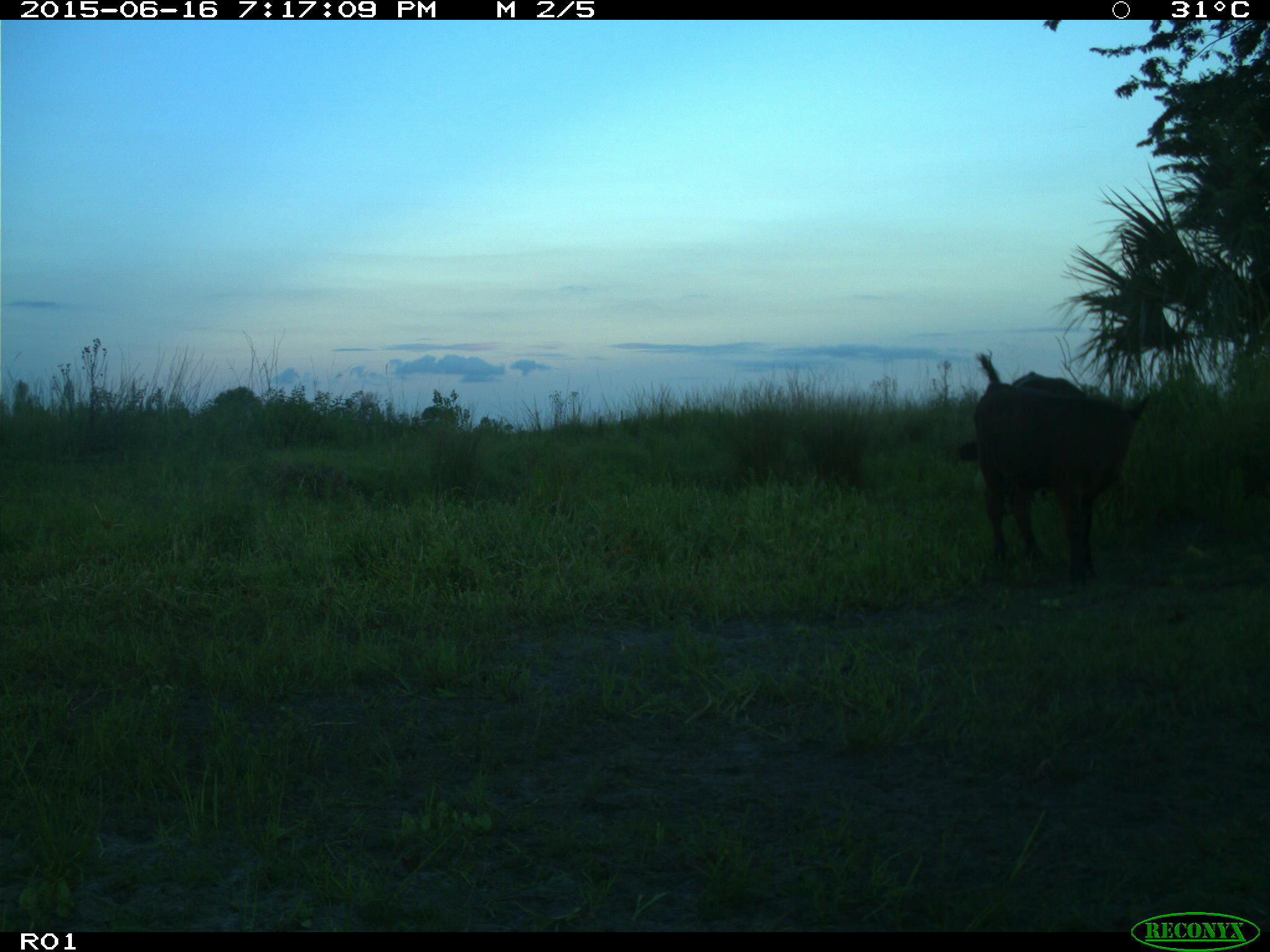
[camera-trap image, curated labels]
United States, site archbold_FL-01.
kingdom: Animalia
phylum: Chordata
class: Mammalia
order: Artiodactyla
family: Bovidae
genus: Bos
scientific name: Bos taurus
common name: domestic cow